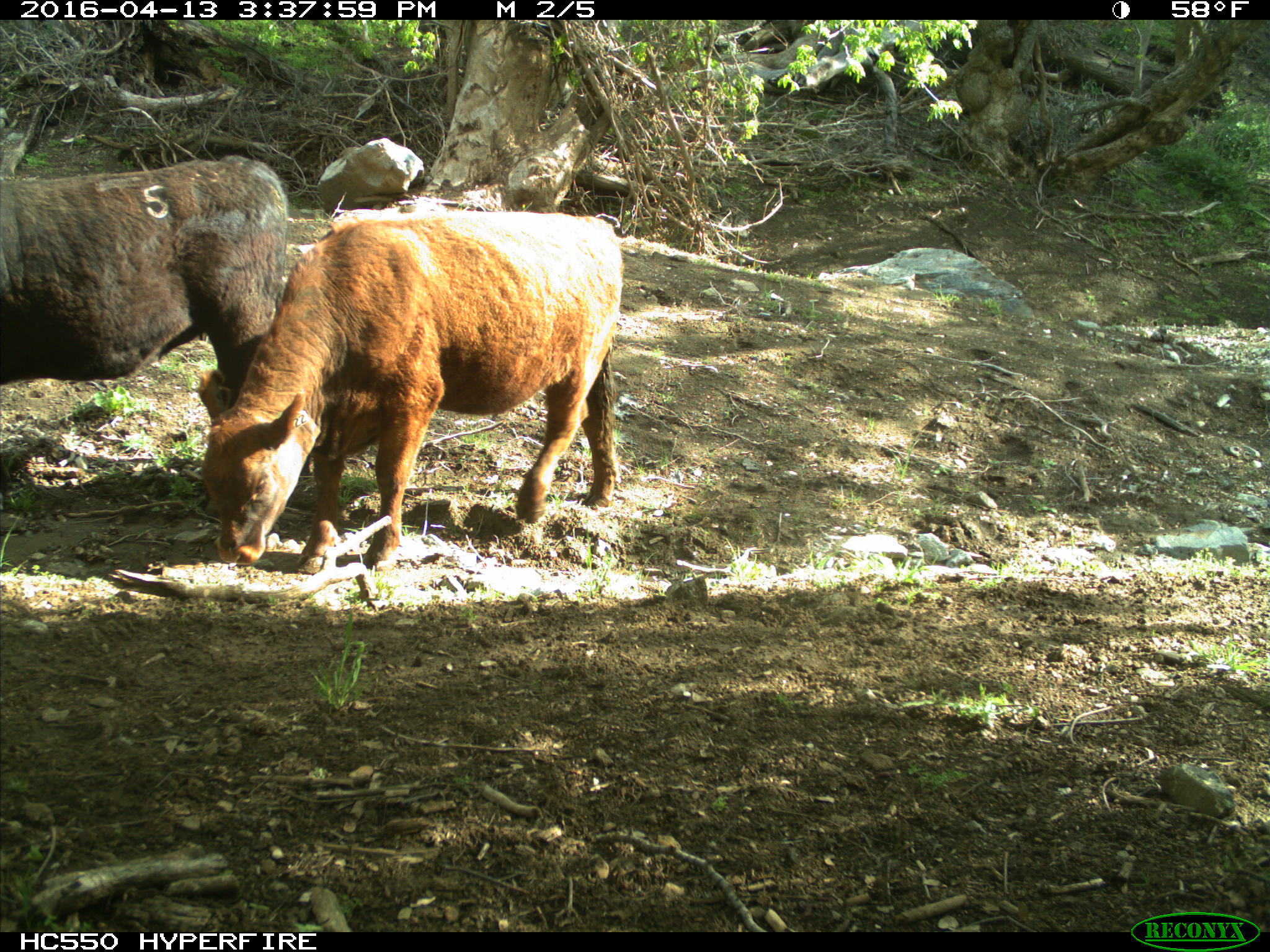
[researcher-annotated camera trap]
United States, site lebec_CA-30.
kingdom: Animalia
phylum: Chordata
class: Mammalia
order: Artiodactyla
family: Bovidae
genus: Bos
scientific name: Bos taurus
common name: domestic cow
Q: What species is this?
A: Bos taurus (domestic cow).